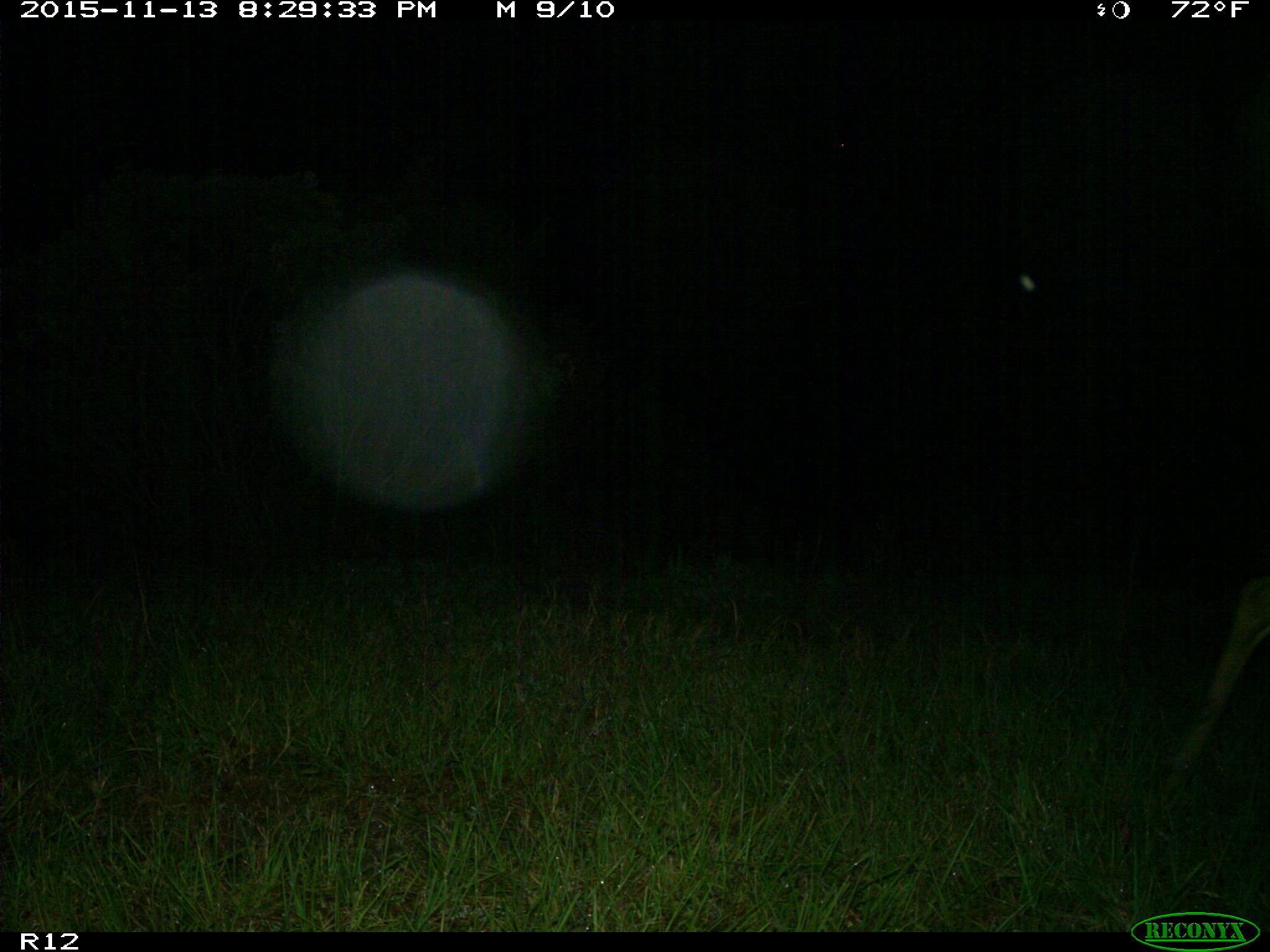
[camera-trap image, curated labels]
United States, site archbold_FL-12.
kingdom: Animalia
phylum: Chordata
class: Mammalia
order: Artiodactyla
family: Cervidae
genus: Odocoileus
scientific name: Odocoileus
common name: deer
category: unidentified deer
Unidentified deer (deer) (Odocoileus).